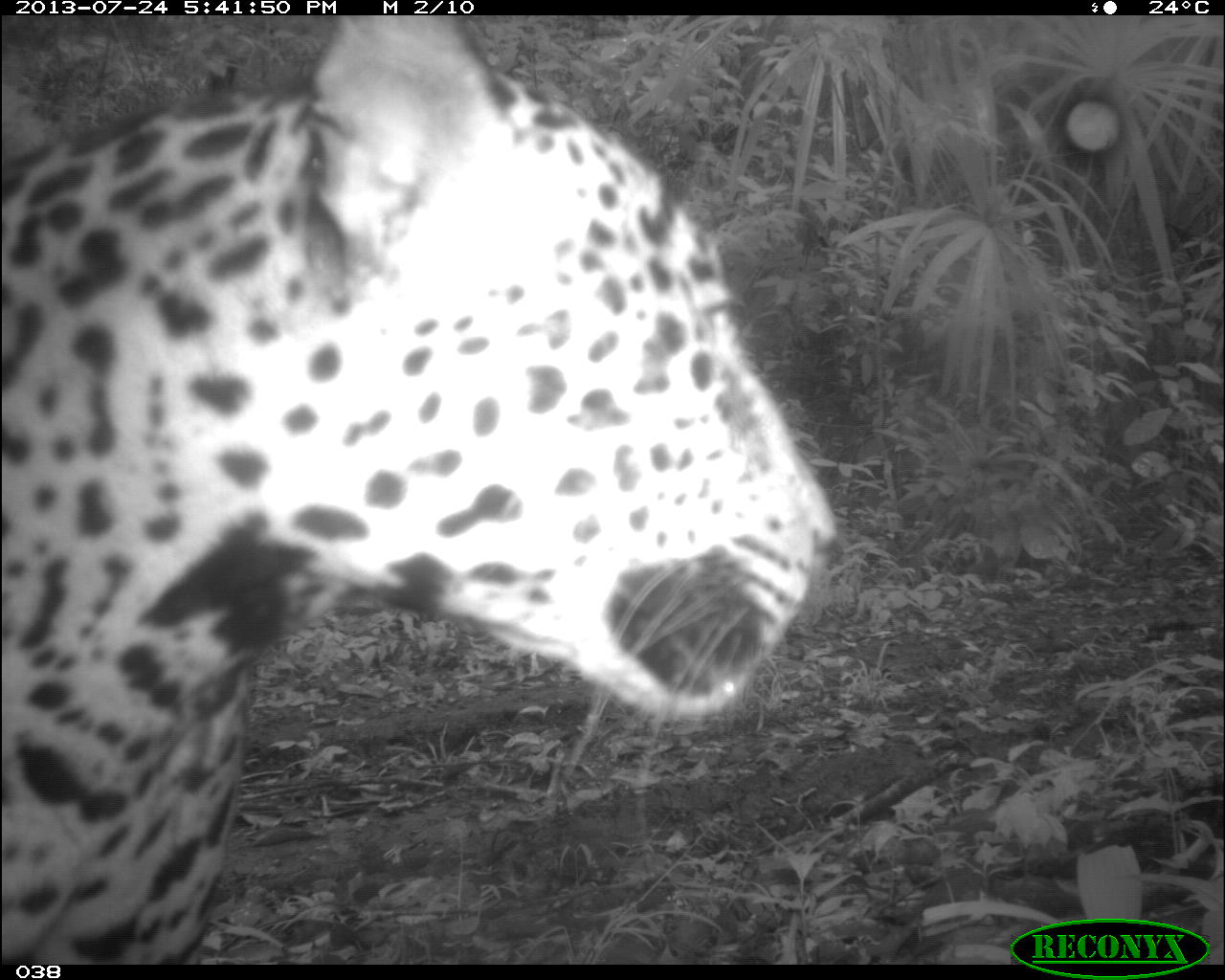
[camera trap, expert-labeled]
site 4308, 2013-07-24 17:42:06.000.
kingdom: Animalia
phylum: Chordata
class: Mammalia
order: Carnivora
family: Felidae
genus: Panthera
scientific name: Panthera onca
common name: jaguar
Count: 1.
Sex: male.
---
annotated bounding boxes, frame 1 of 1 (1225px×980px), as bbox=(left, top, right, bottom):
panthera onca: bbox=(1, 15, 837, 964)